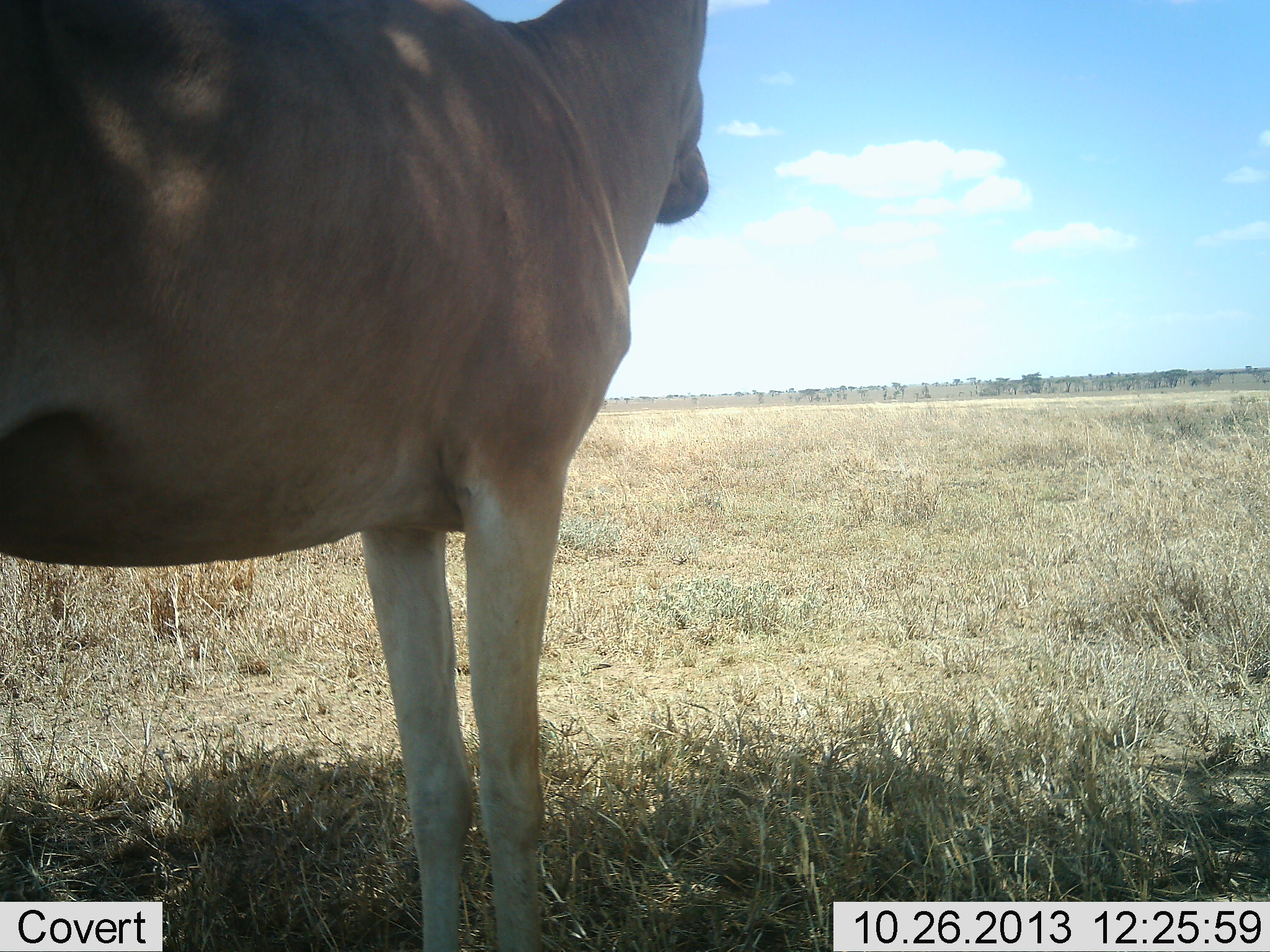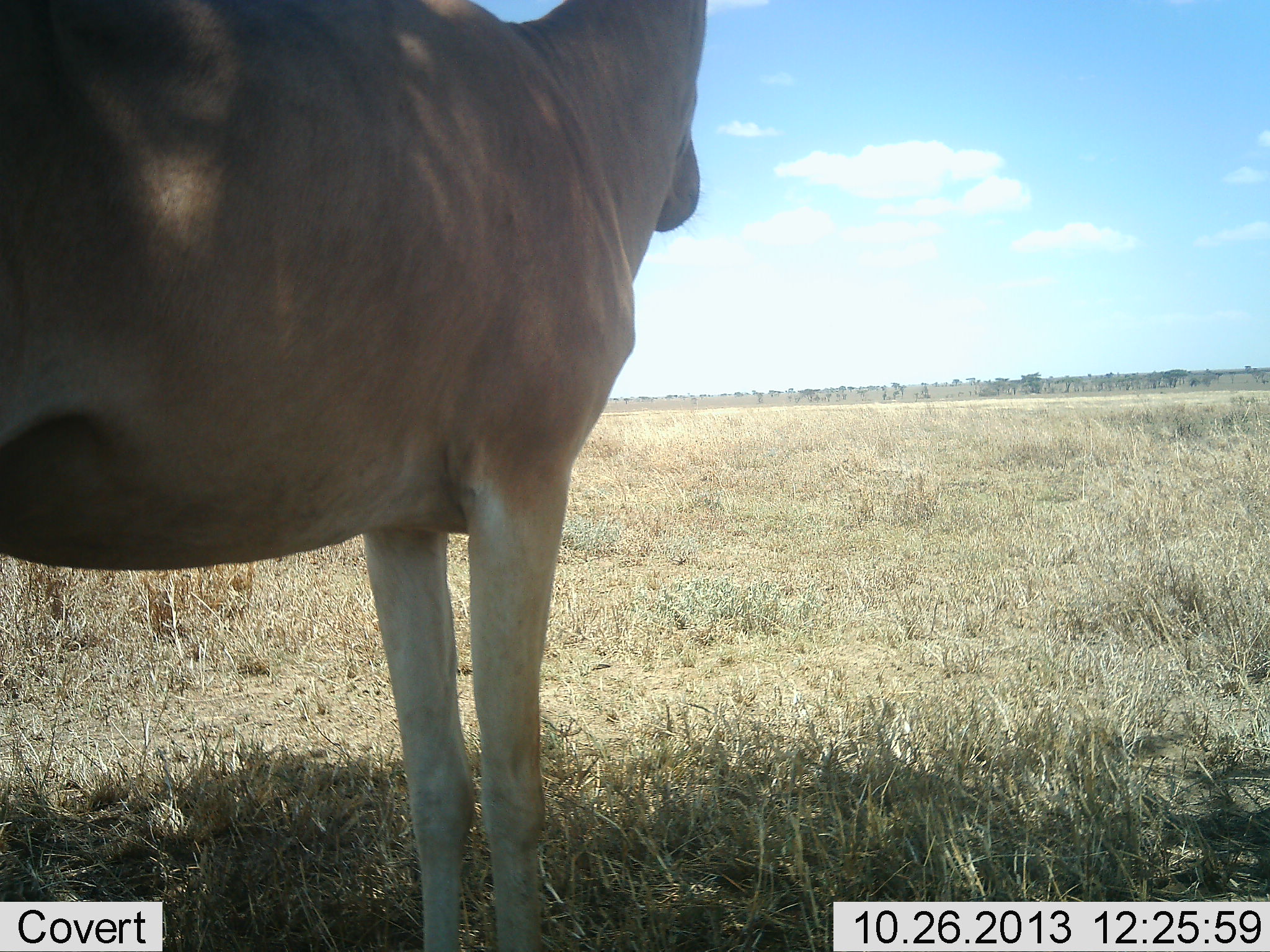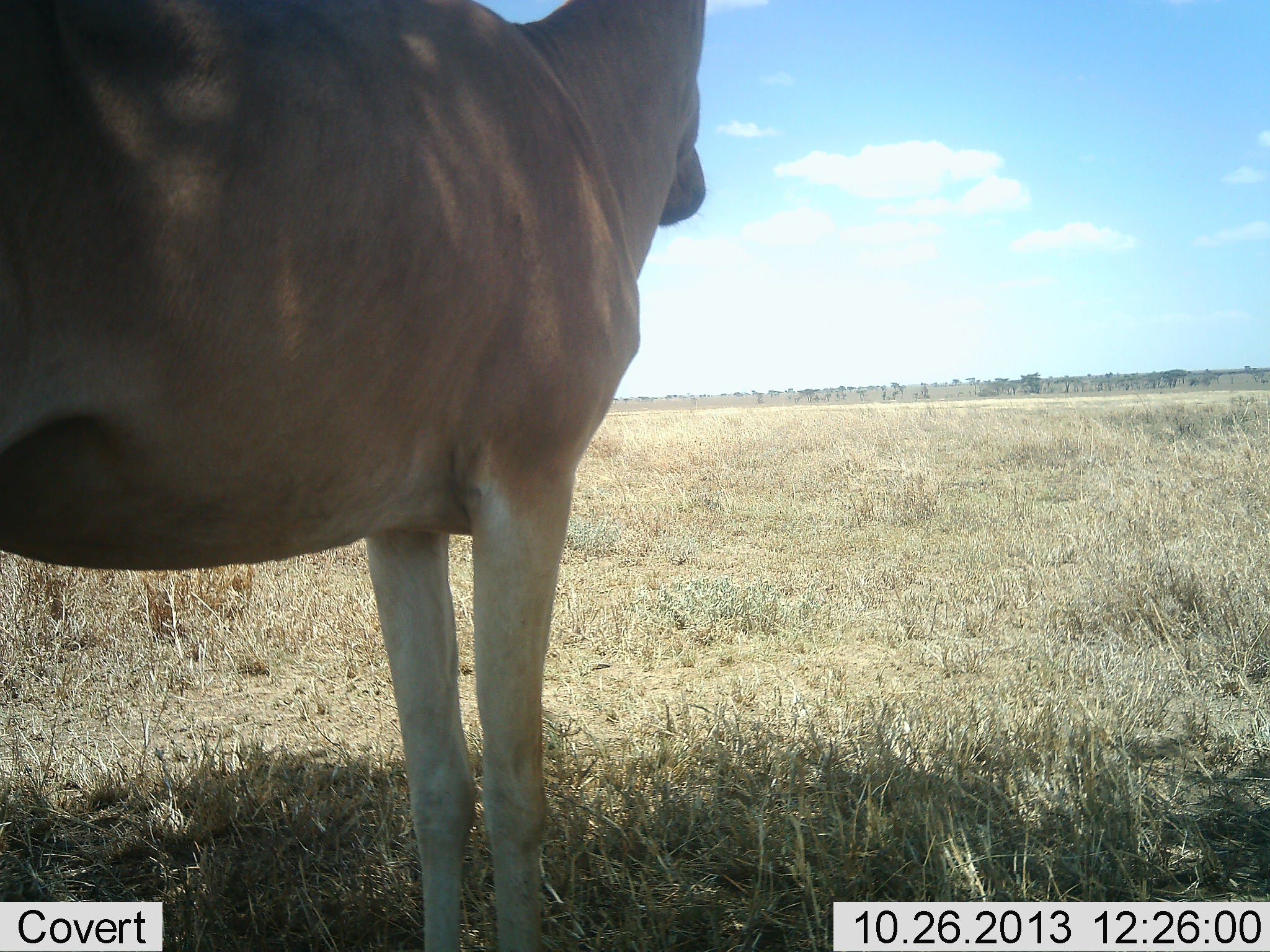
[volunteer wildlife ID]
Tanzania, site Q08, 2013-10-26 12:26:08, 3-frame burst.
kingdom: Animalia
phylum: Chordata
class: Mammalia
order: Artiodactyla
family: Bovidae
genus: Alcelaphus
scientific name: Alcelaphus buselaphus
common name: hartebeest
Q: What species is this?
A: Hartebeest (Alcelaphus buselaphus).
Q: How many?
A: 1.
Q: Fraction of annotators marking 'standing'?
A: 100%.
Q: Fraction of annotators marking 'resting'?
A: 0%.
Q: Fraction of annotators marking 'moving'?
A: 0%.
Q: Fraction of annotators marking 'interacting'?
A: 0%.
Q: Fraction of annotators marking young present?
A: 0%.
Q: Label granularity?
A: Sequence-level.